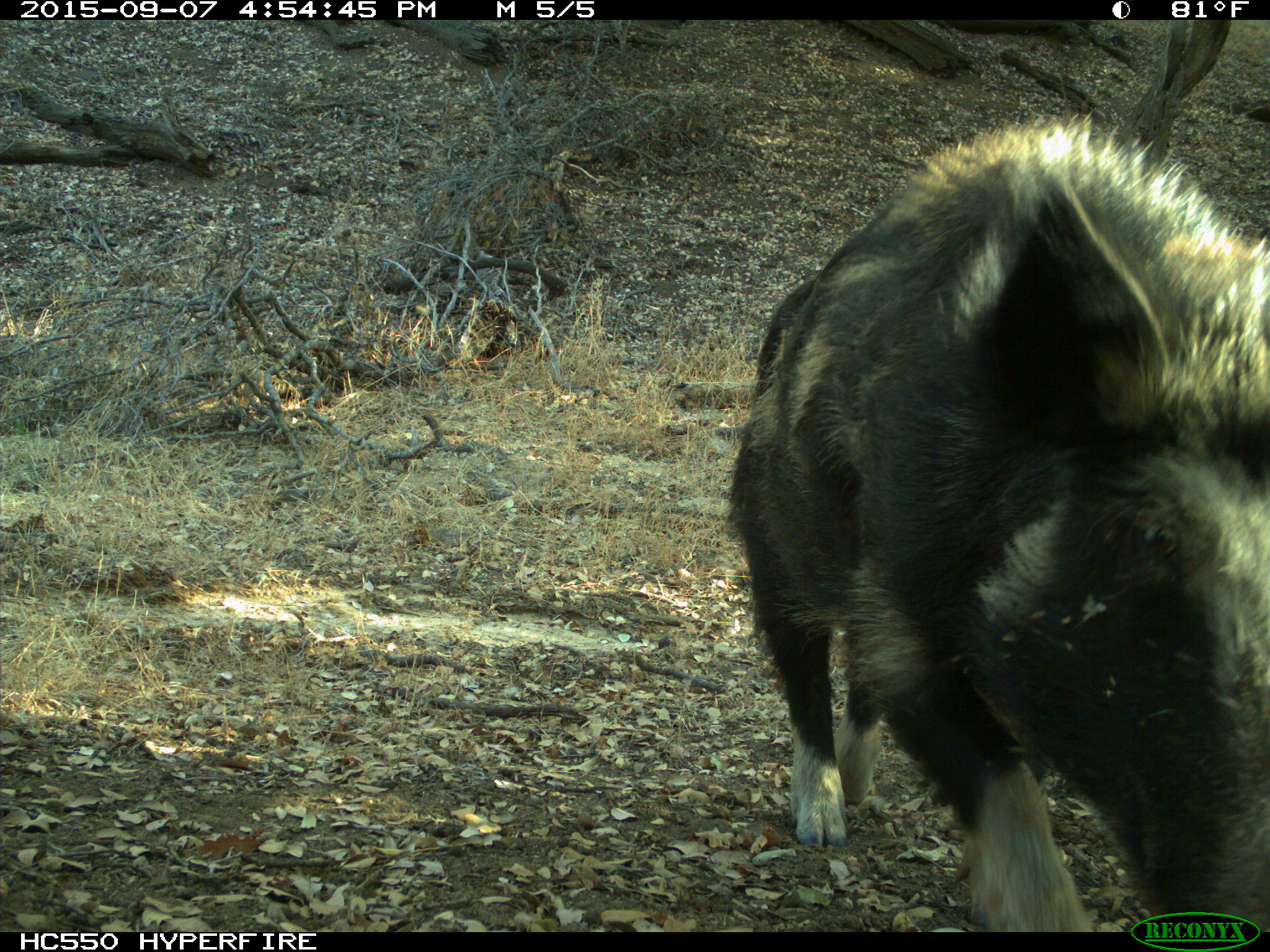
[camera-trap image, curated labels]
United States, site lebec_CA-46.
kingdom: Animalia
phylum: Chordata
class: Mammalia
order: Artiodactyla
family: Suidae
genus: Sus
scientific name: Sus scrofa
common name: wild boar